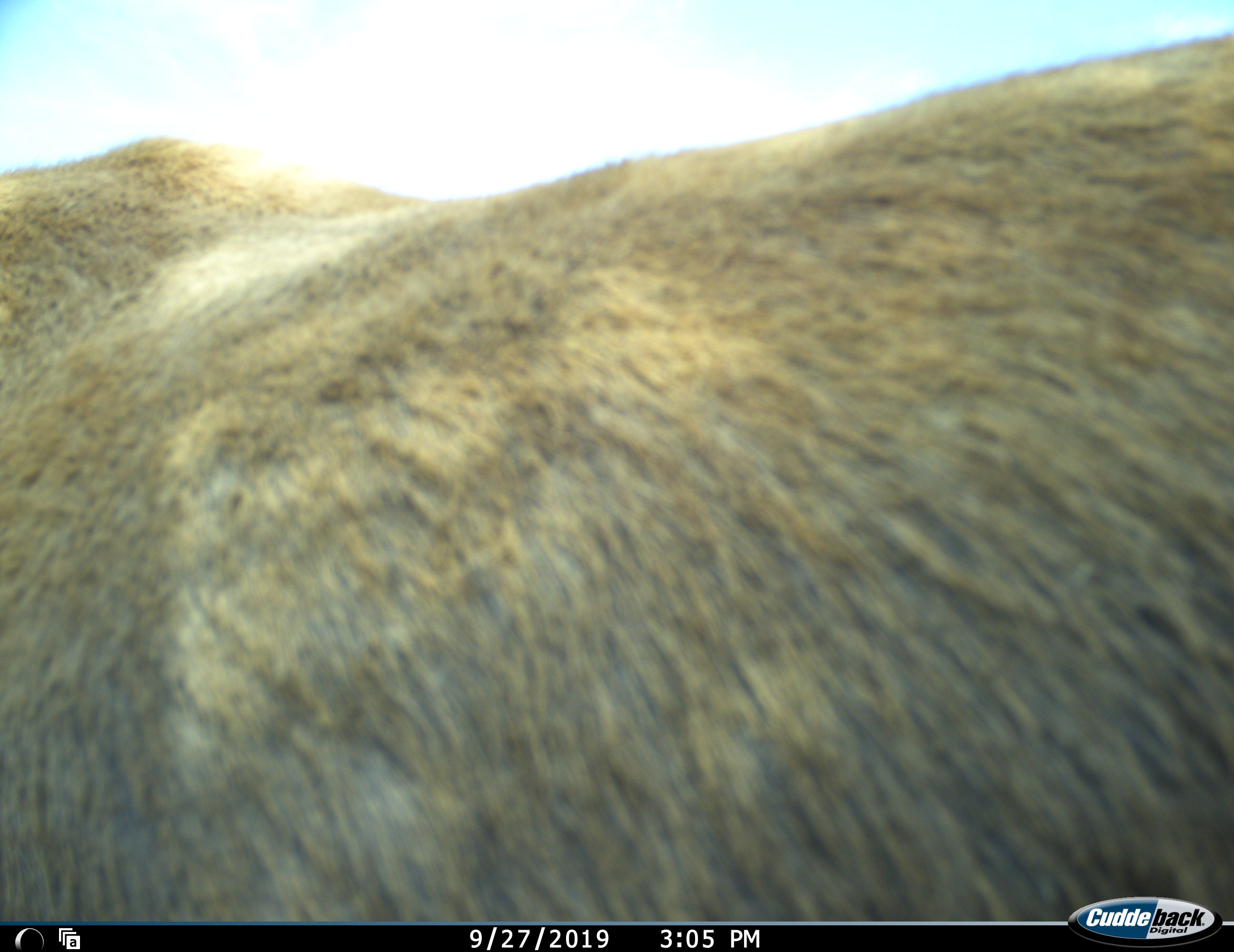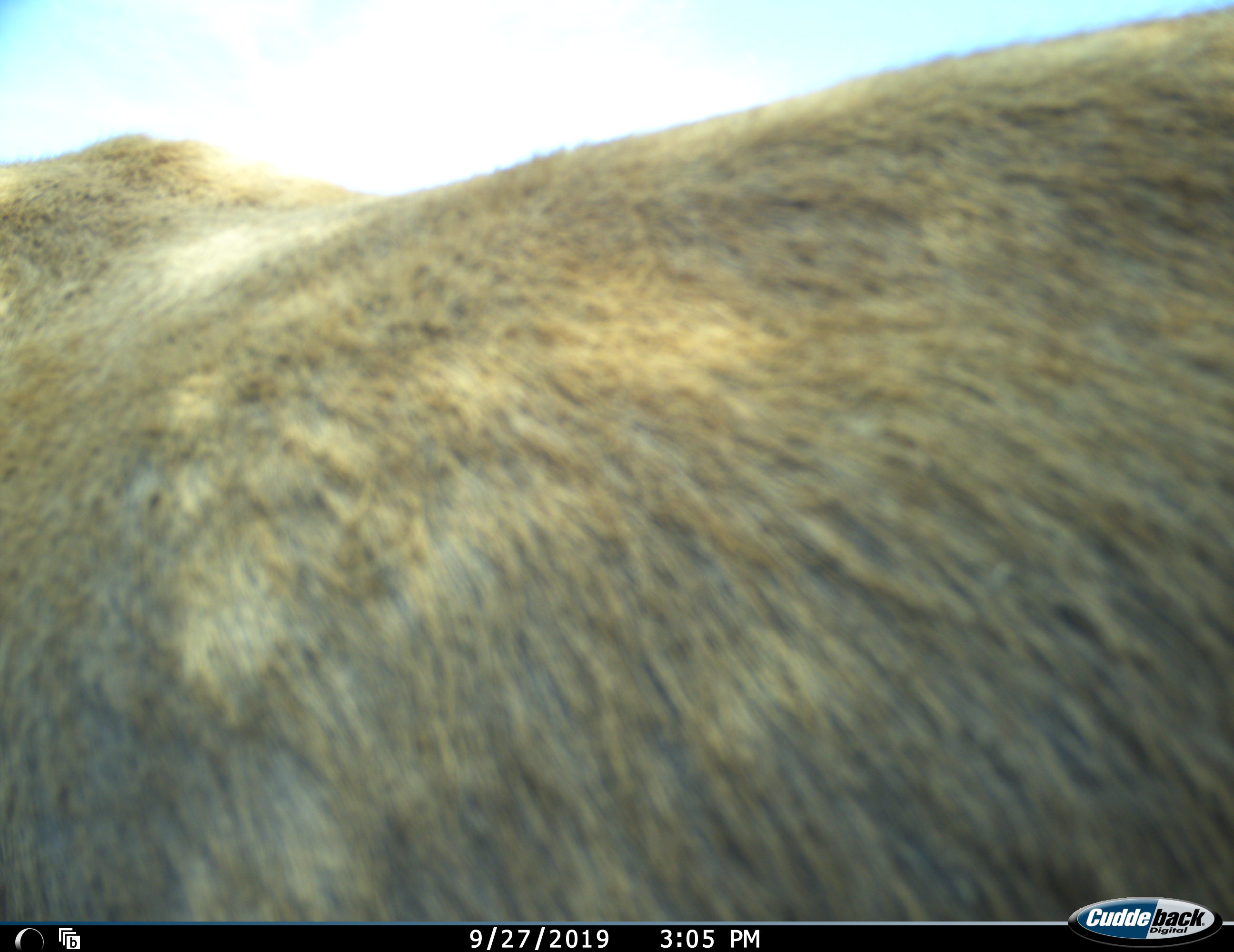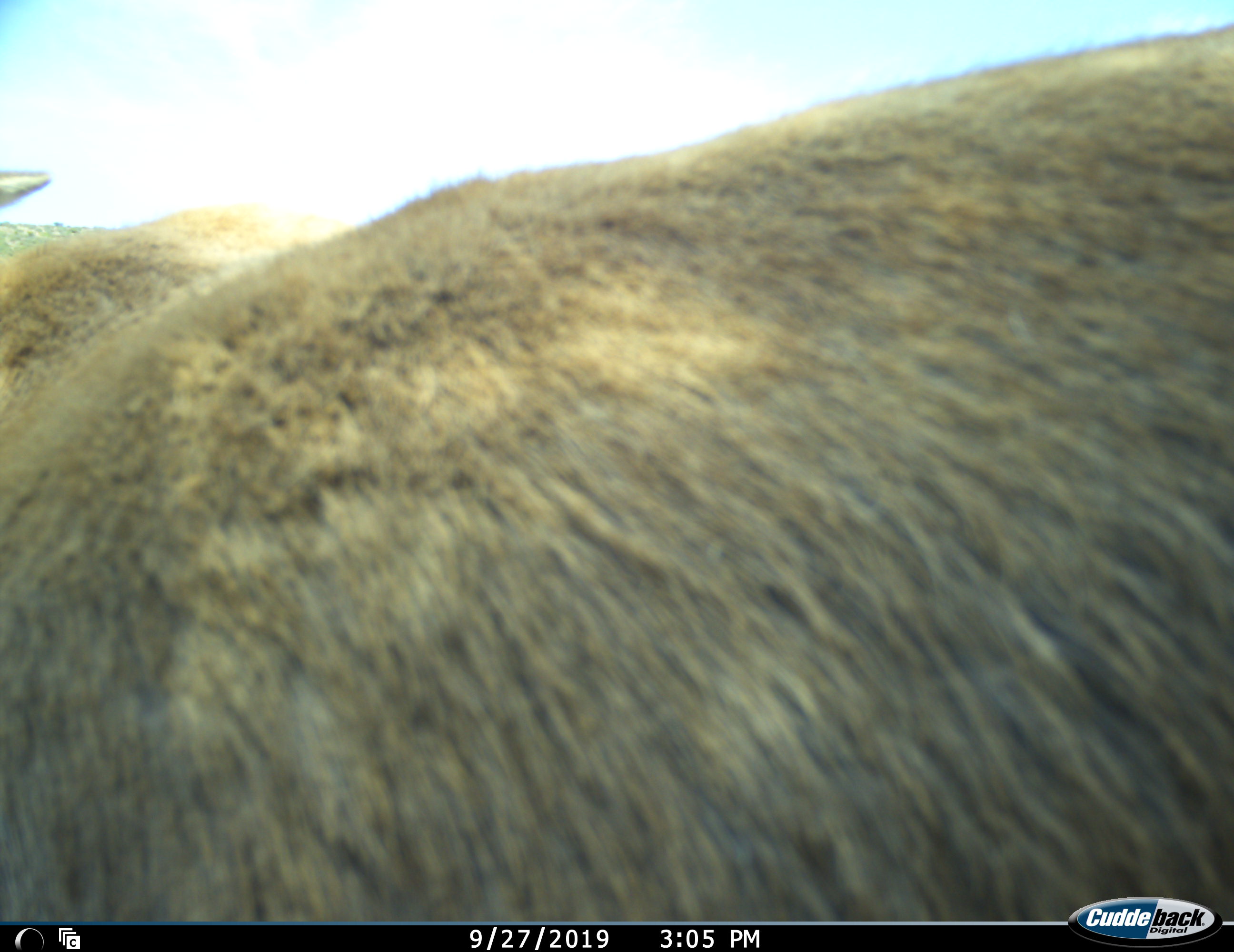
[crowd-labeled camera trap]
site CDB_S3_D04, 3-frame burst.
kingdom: Animalia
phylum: Chordata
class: Mammalia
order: Artiodactyla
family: Bovidae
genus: Tragelaphus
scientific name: Tragelaphus oryx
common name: eland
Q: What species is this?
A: Eland (Tragelaphus oryx).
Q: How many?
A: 1.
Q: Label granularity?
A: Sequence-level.